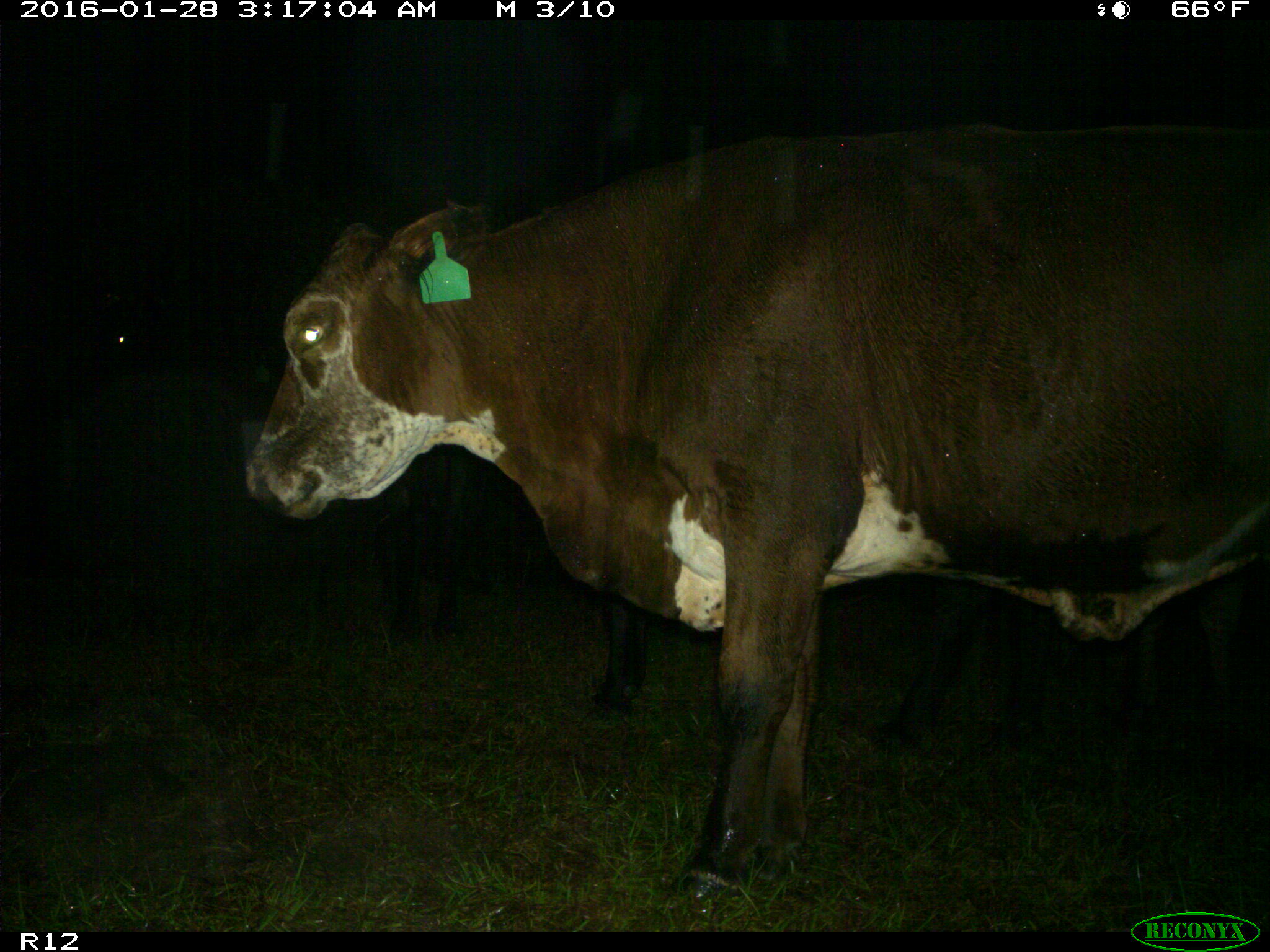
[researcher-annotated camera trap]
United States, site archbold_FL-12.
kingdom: Animalia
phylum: Chordata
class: Mammalia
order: Artiodactyla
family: Bovidae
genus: Bos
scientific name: Bos taurus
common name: domestic cow